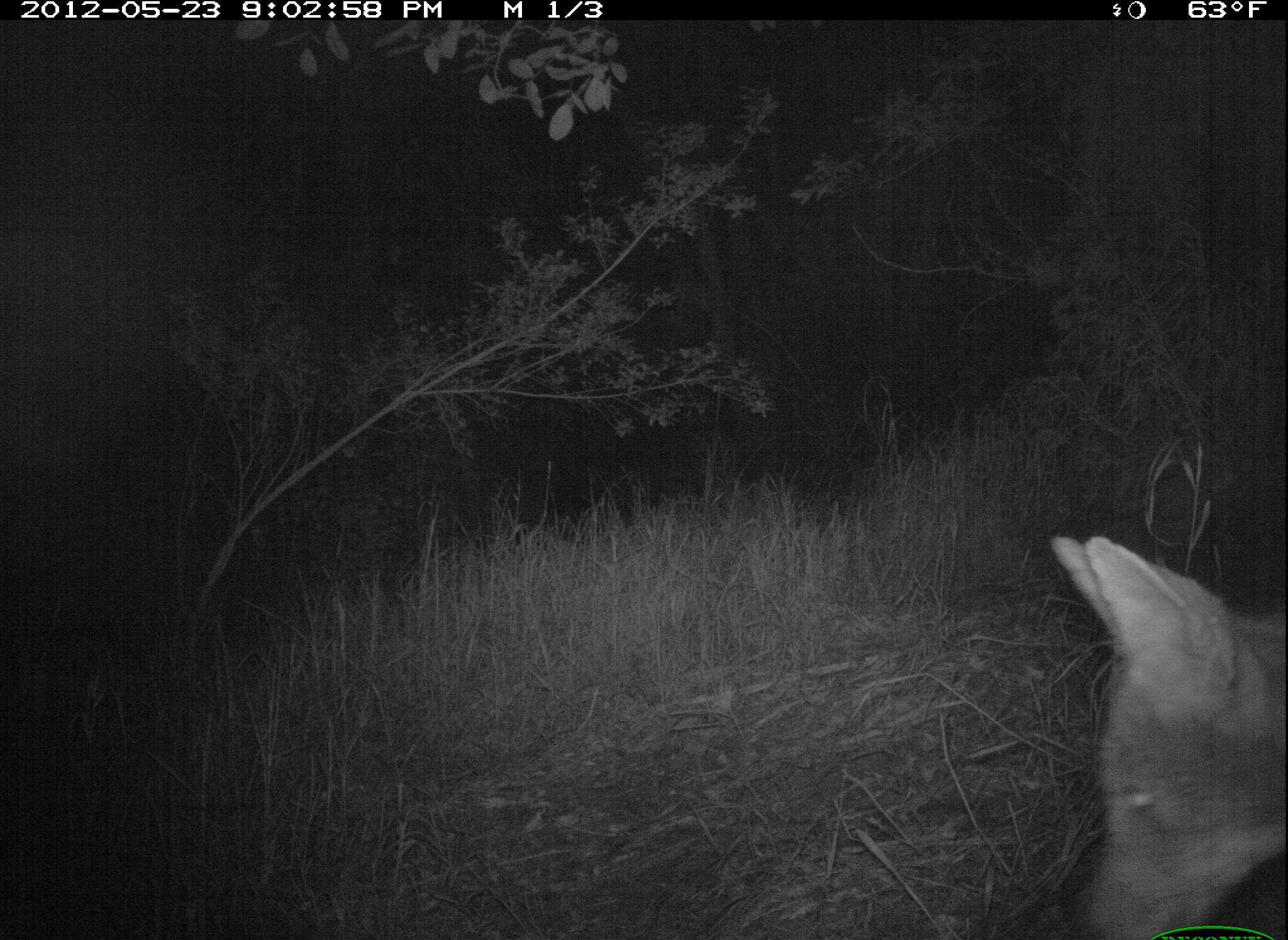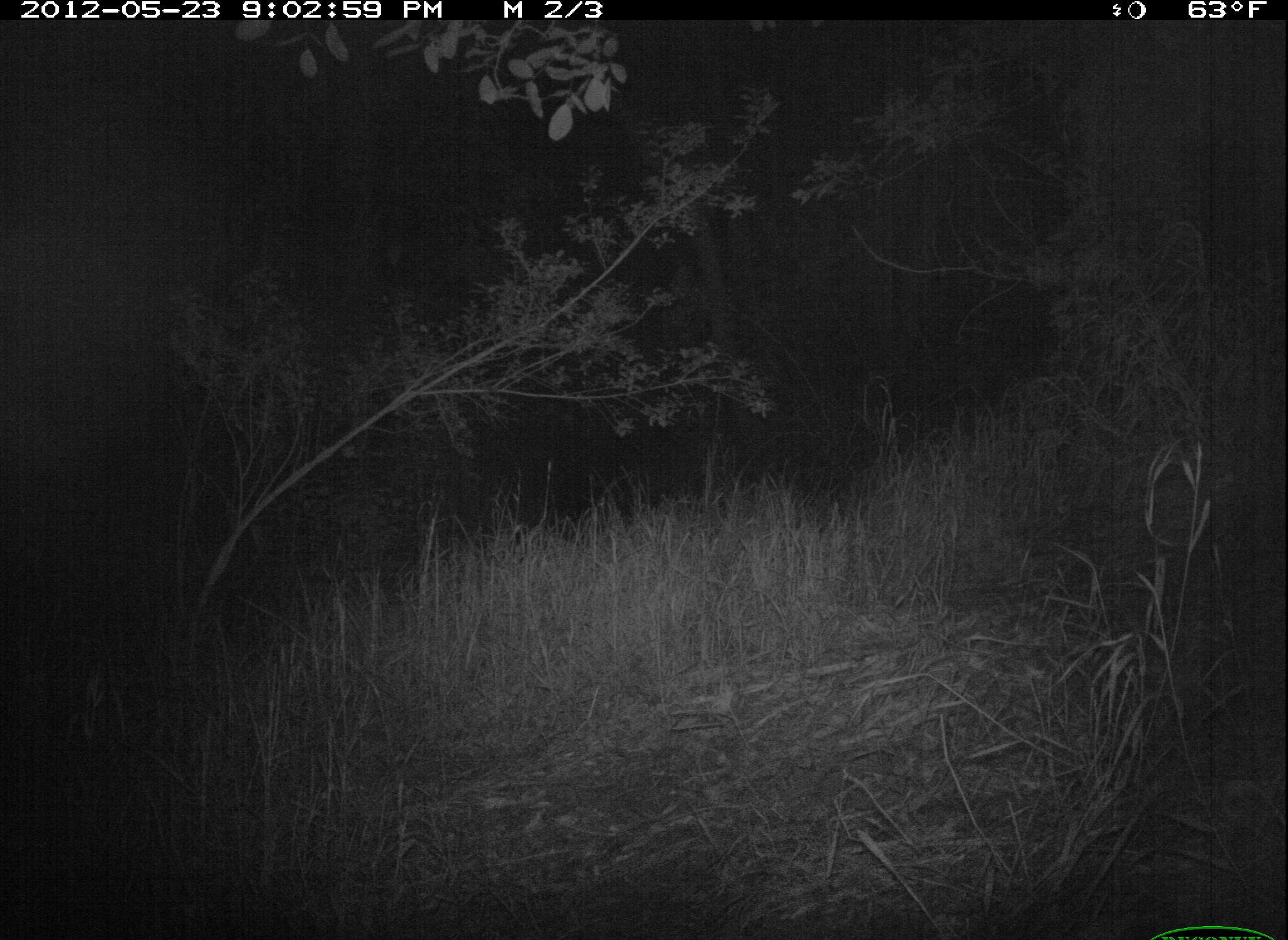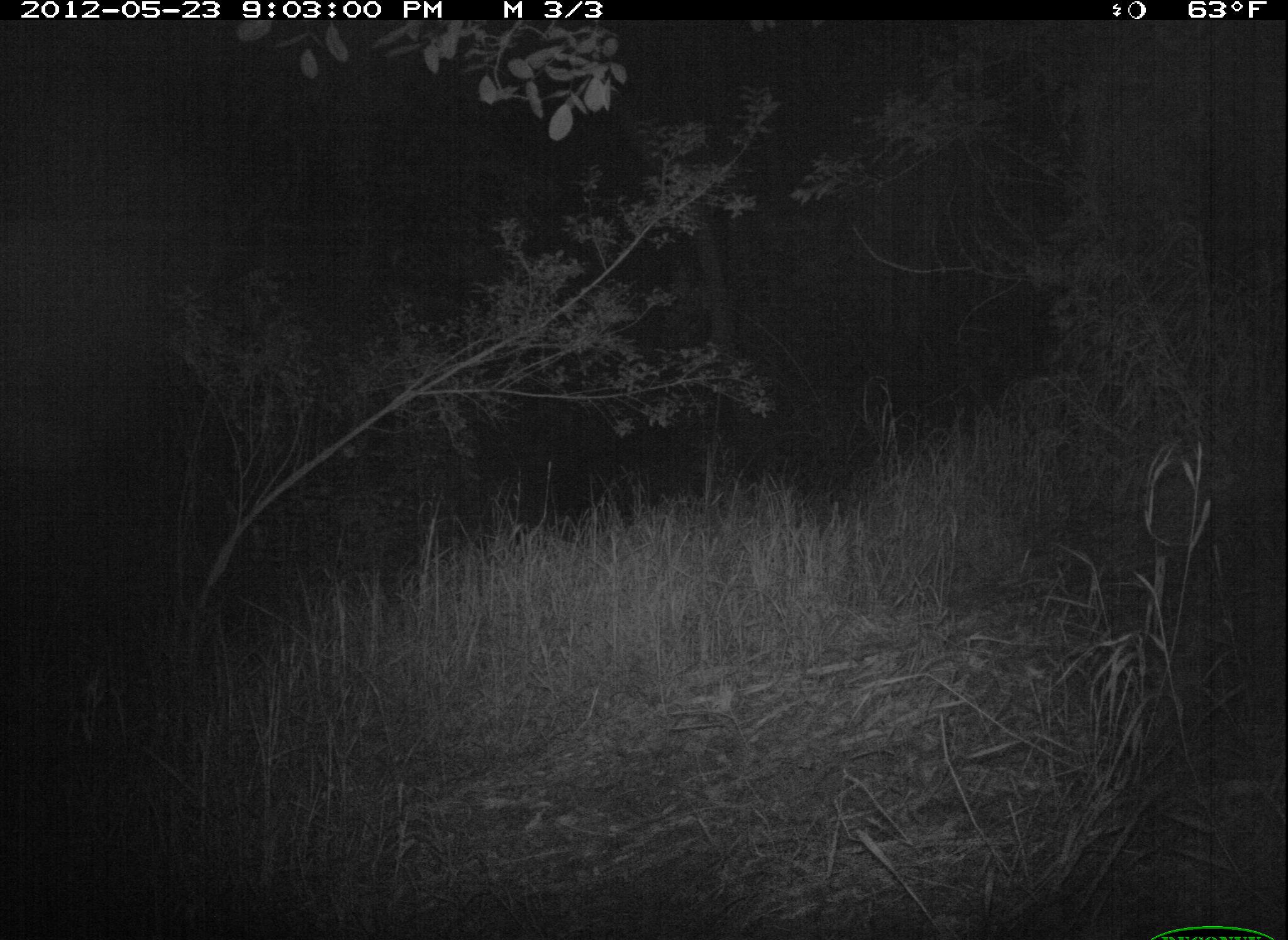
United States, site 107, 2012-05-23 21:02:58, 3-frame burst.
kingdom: Animalia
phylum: Chordata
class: Mammalia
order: Carnivora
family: Canidae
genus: Canis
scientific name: Canis latrans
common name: coyote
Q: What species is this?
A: Coyote (Canis latrans).